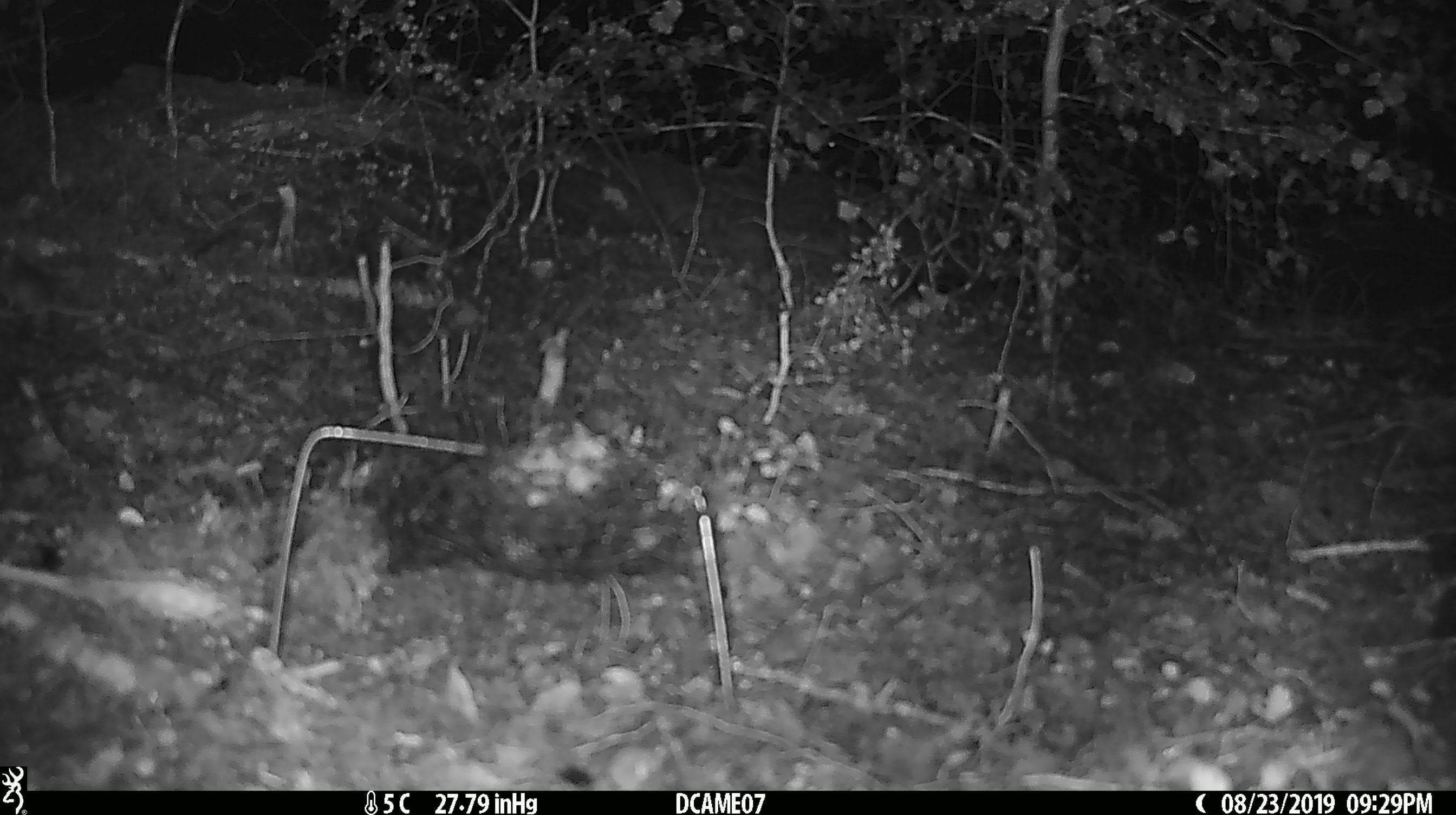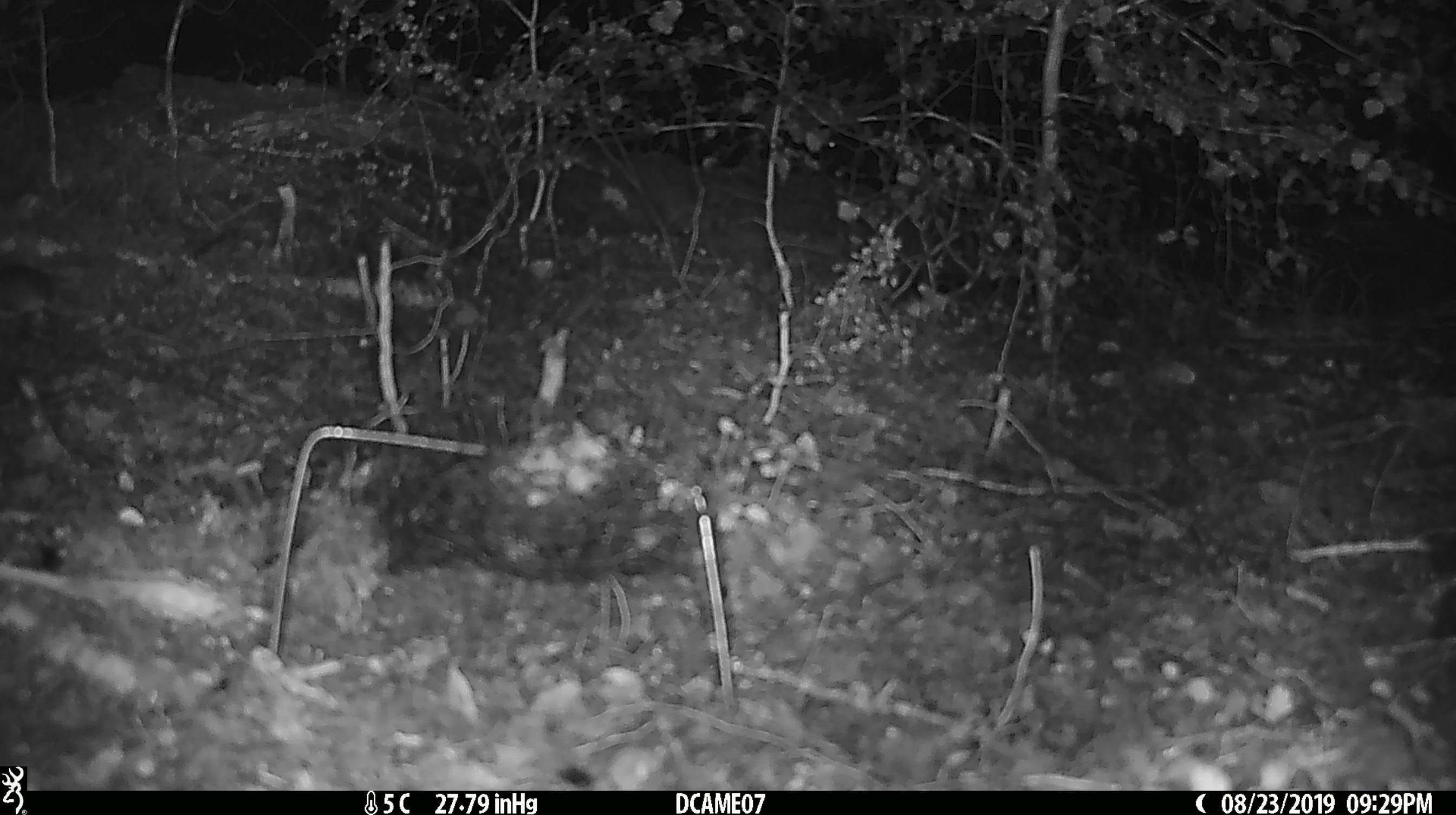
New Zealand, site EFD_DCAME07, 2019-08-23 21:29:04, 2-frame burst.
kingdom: Animalia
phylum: Chordata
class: Mammalia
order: Rodentia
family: Muridae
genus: Mus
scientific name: Mus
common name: mouse